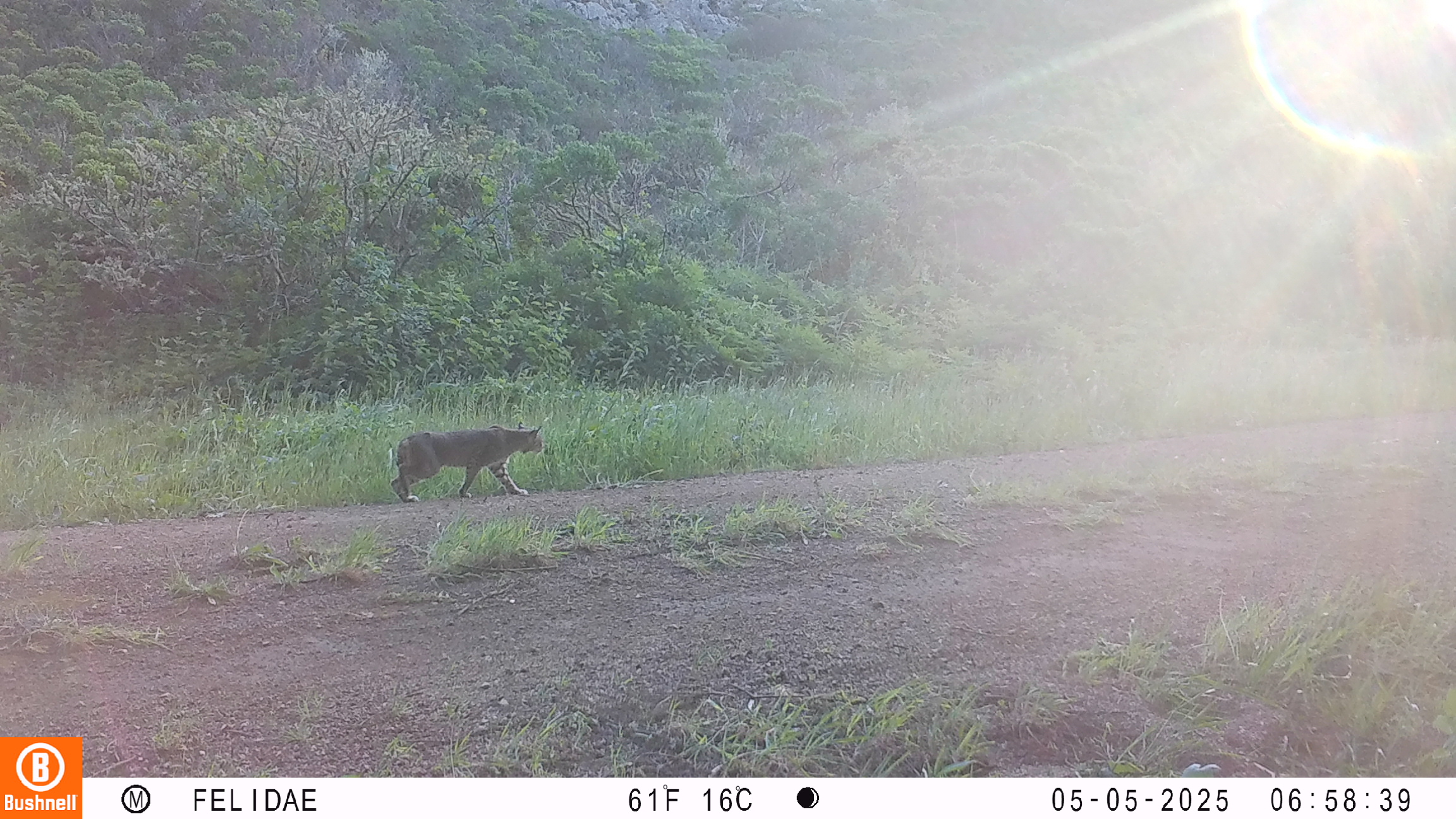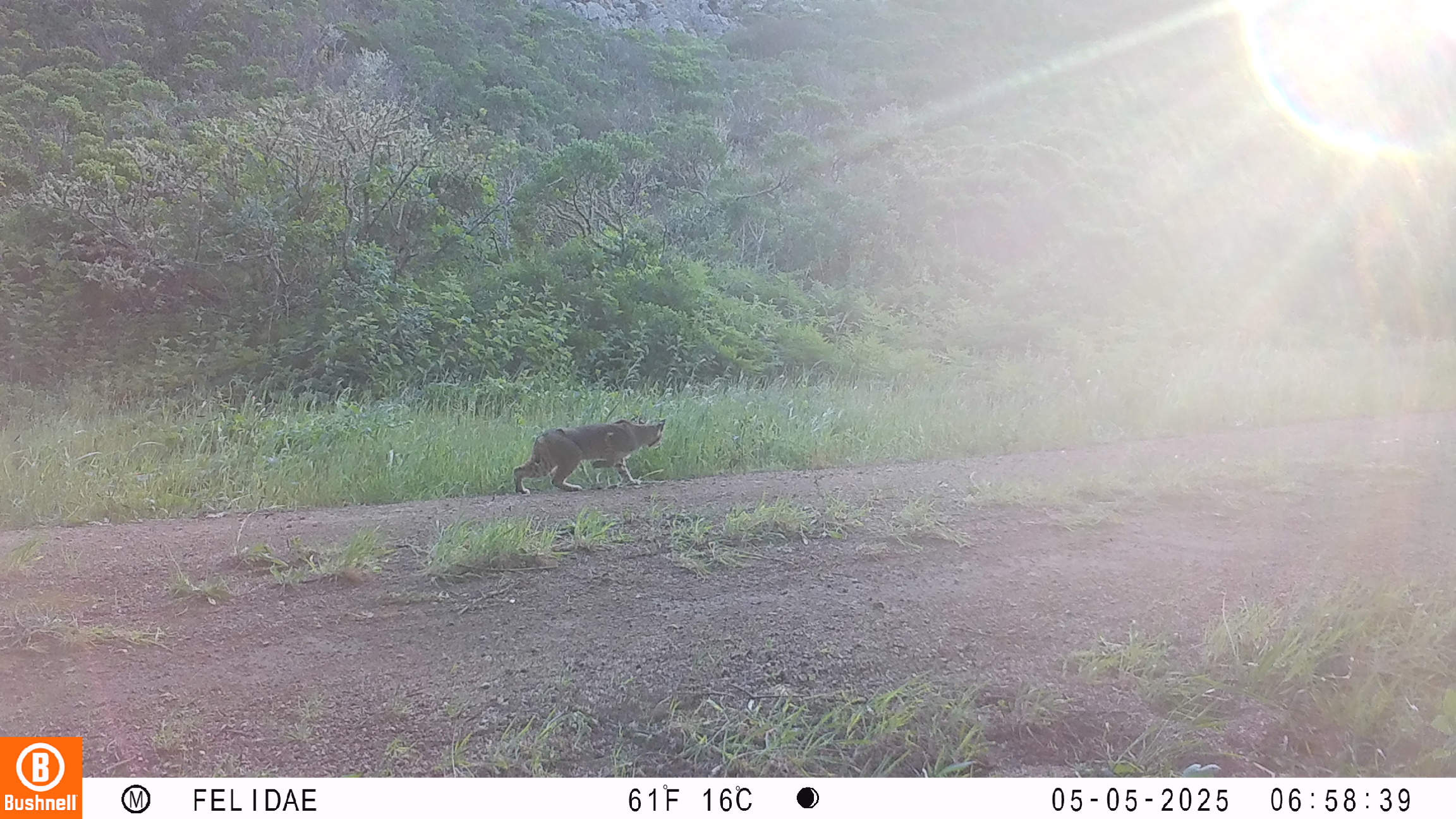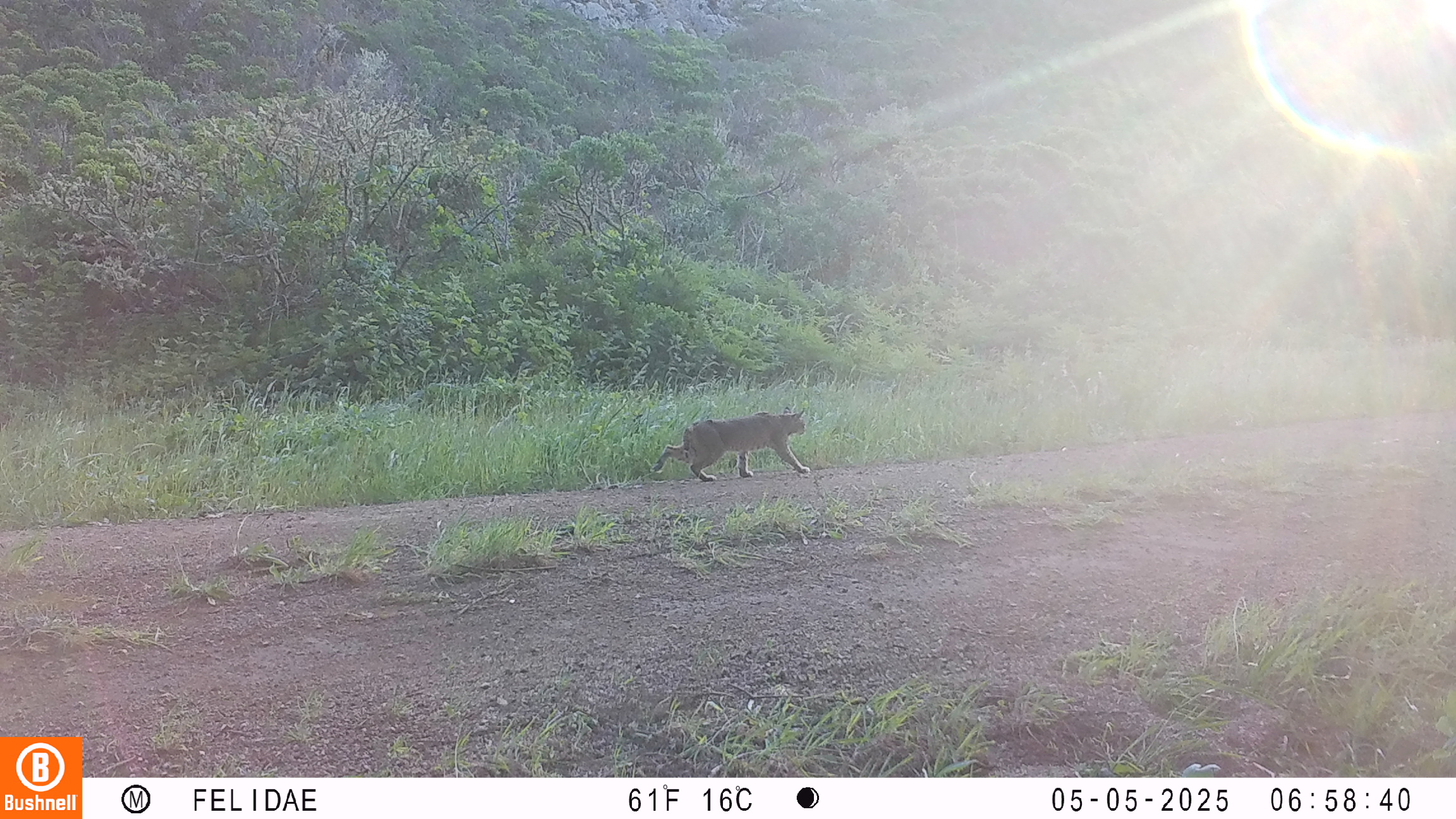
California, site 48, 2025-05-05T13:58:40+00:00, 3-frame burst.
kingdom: Animalia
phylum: Chordata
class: Mammalia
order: Carnivora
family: Felidae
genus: Lynx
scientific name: Lynx rufus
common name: bobcat